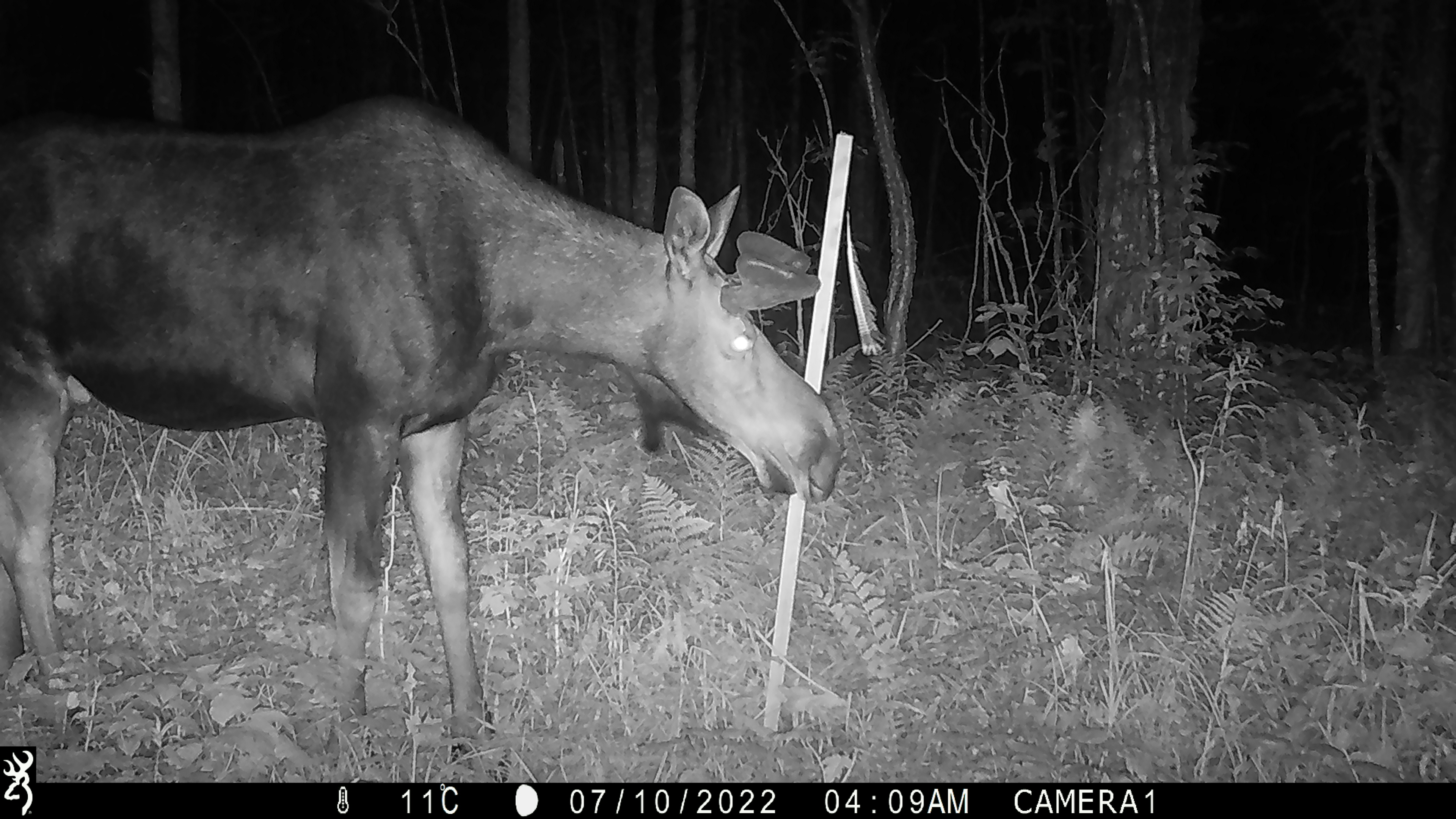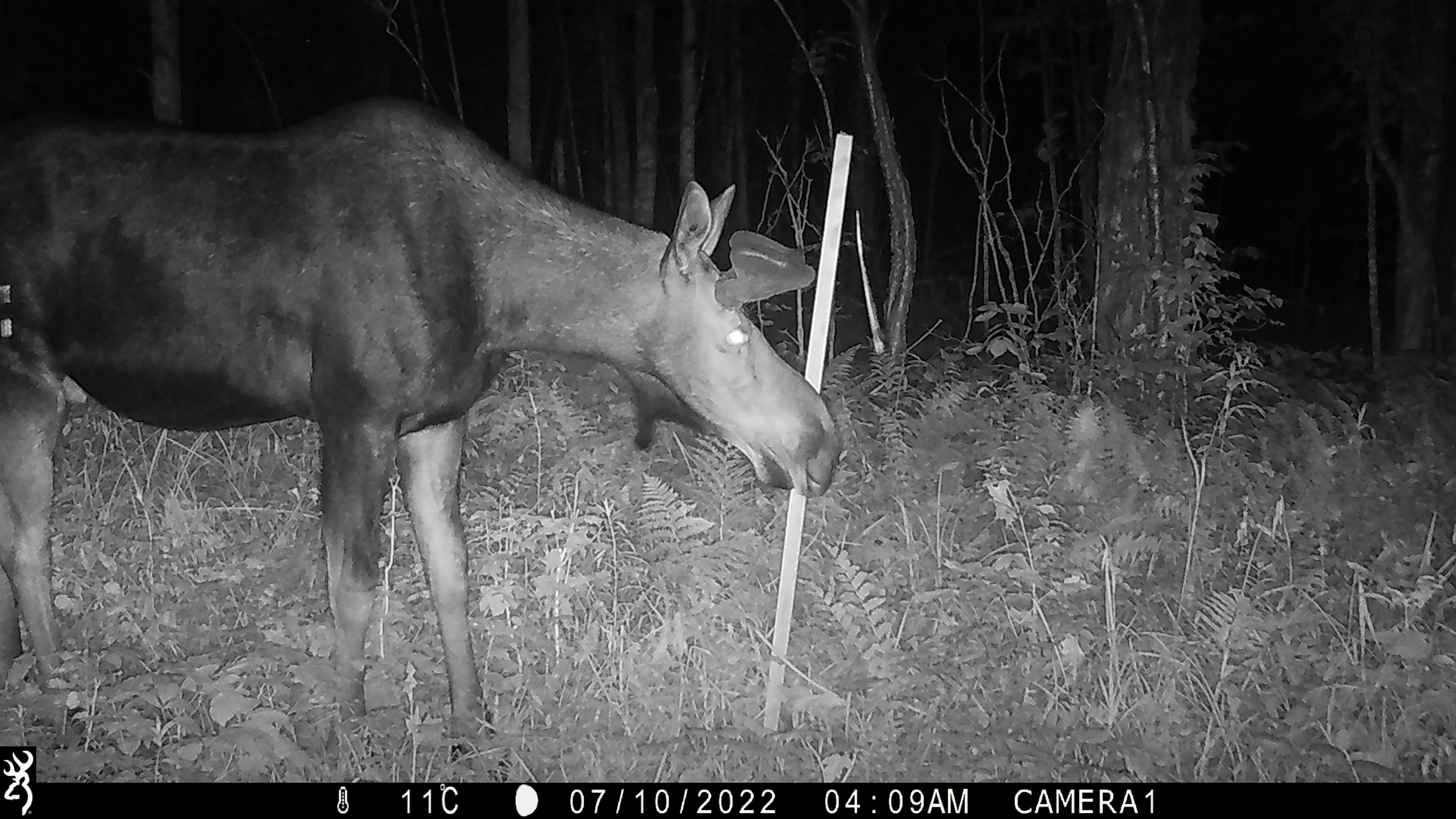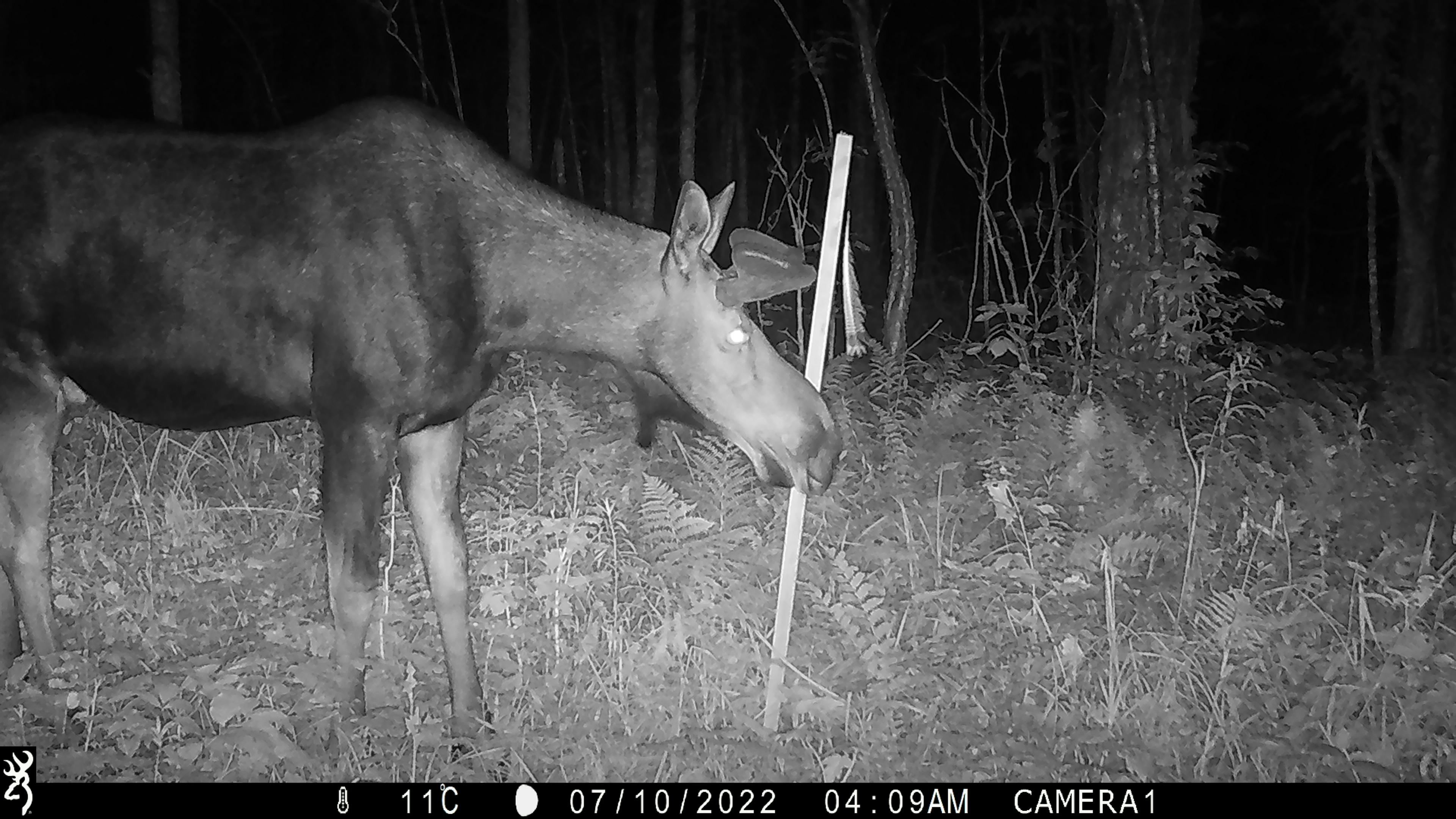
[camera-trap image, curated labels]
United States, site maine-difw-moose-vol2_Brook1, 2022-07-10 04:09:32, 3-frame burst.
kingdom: Animalia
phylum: Chordata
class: Mammalia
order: Artiodactyla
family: Cervidae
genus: Alces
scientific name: Alces alces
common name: moose